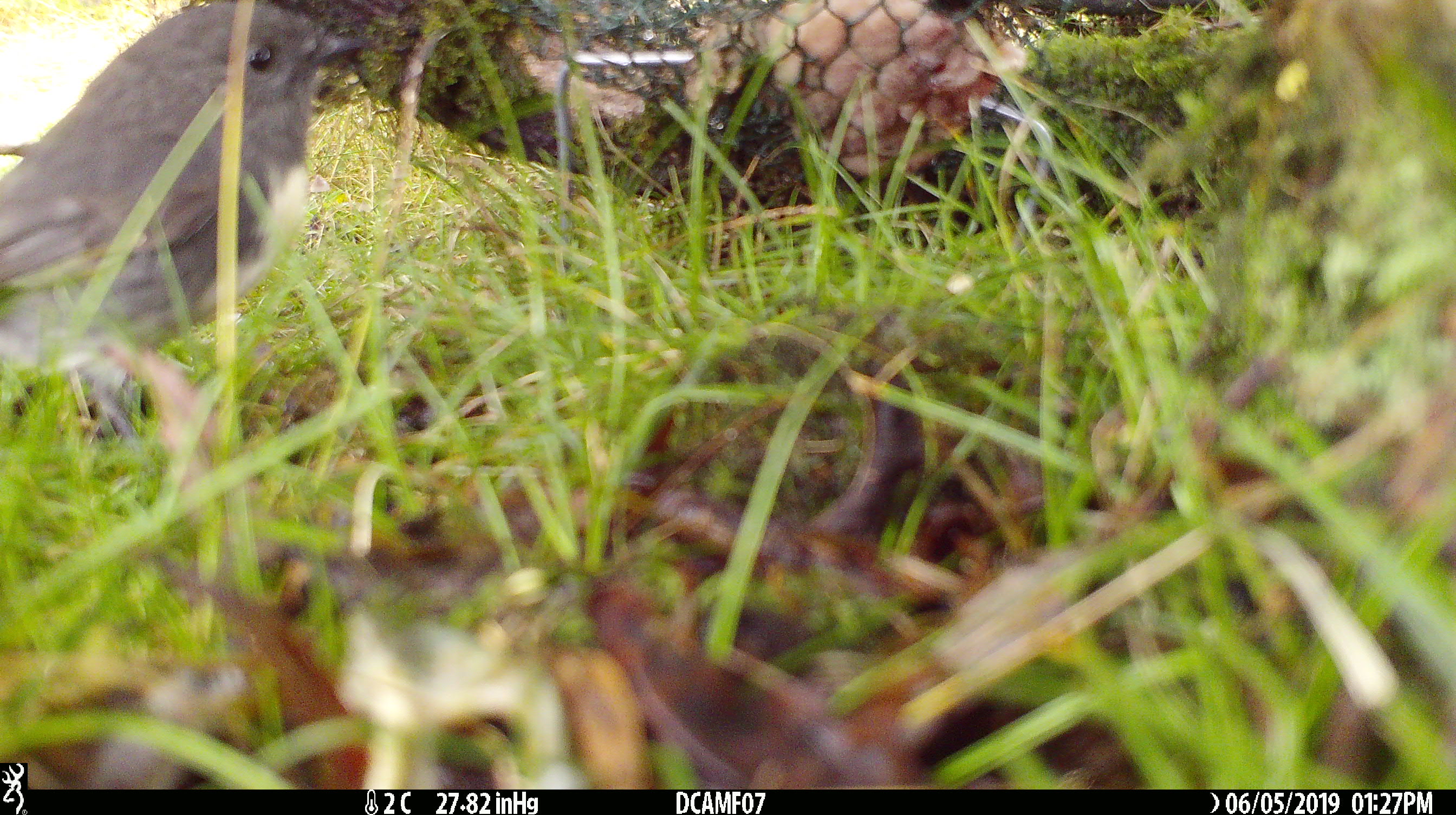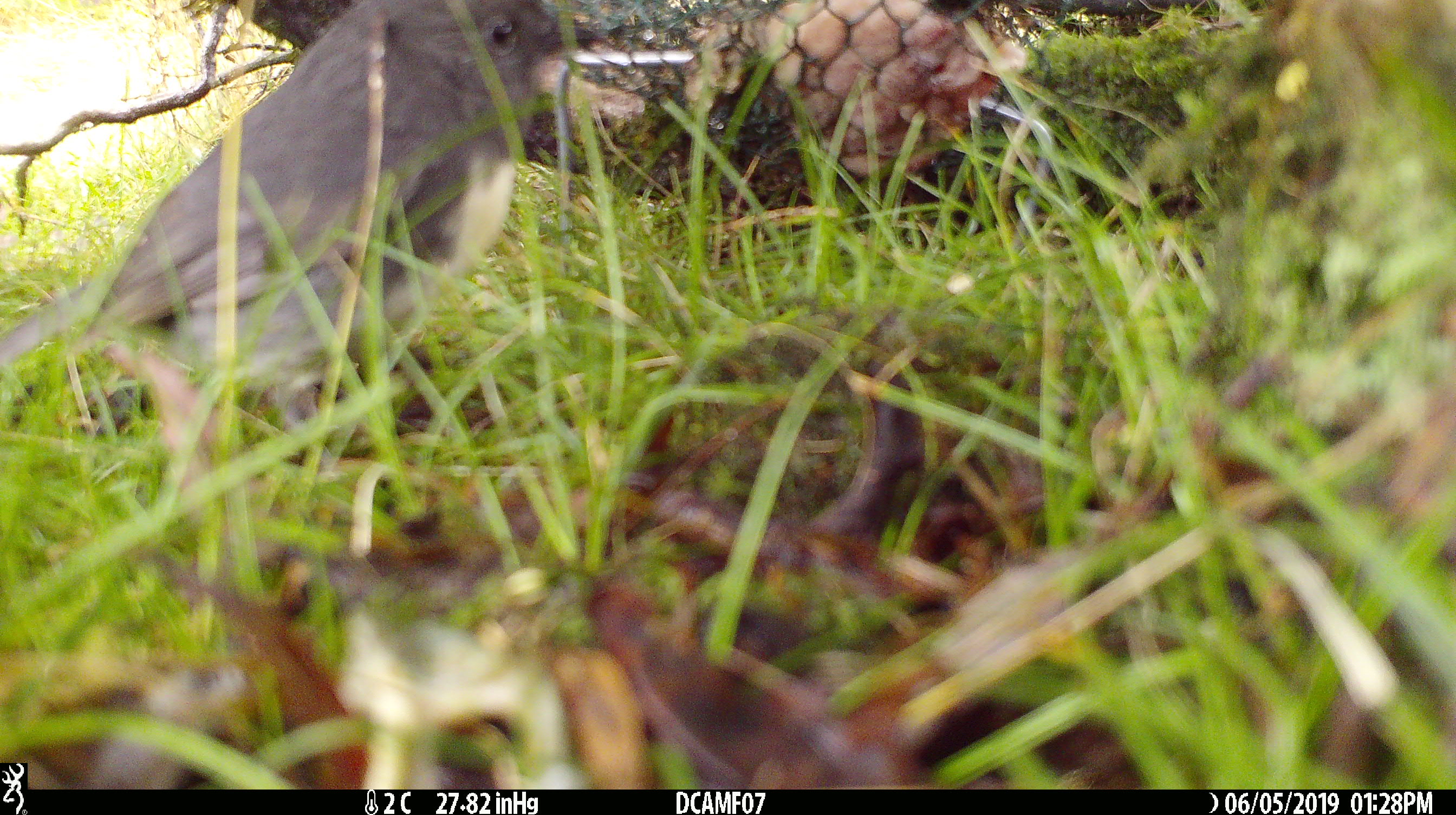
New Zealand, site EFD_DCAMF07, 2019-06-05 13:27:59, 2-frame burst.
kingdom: Animalia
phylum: Chordata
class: Aves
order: Passeriformes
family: Petroicidae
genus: Petroica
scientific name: Petroica australis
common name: new zealand robin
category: robin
Robin (new zealand robin) (Petroica australis).